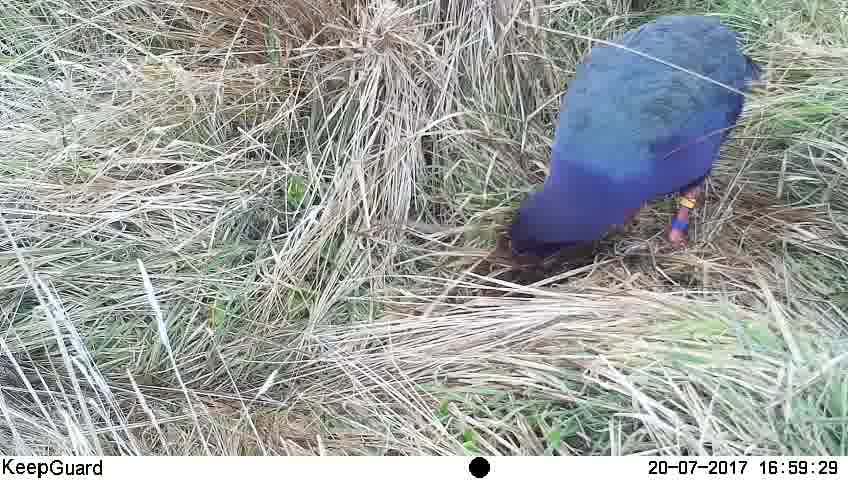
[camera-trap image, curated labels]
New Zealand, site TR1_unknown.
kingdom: Animalia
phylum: Chordata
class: Aves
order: Gruiformes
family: Rallidae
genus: Porphyrio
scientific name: Porphyrio mantelli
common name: takahe